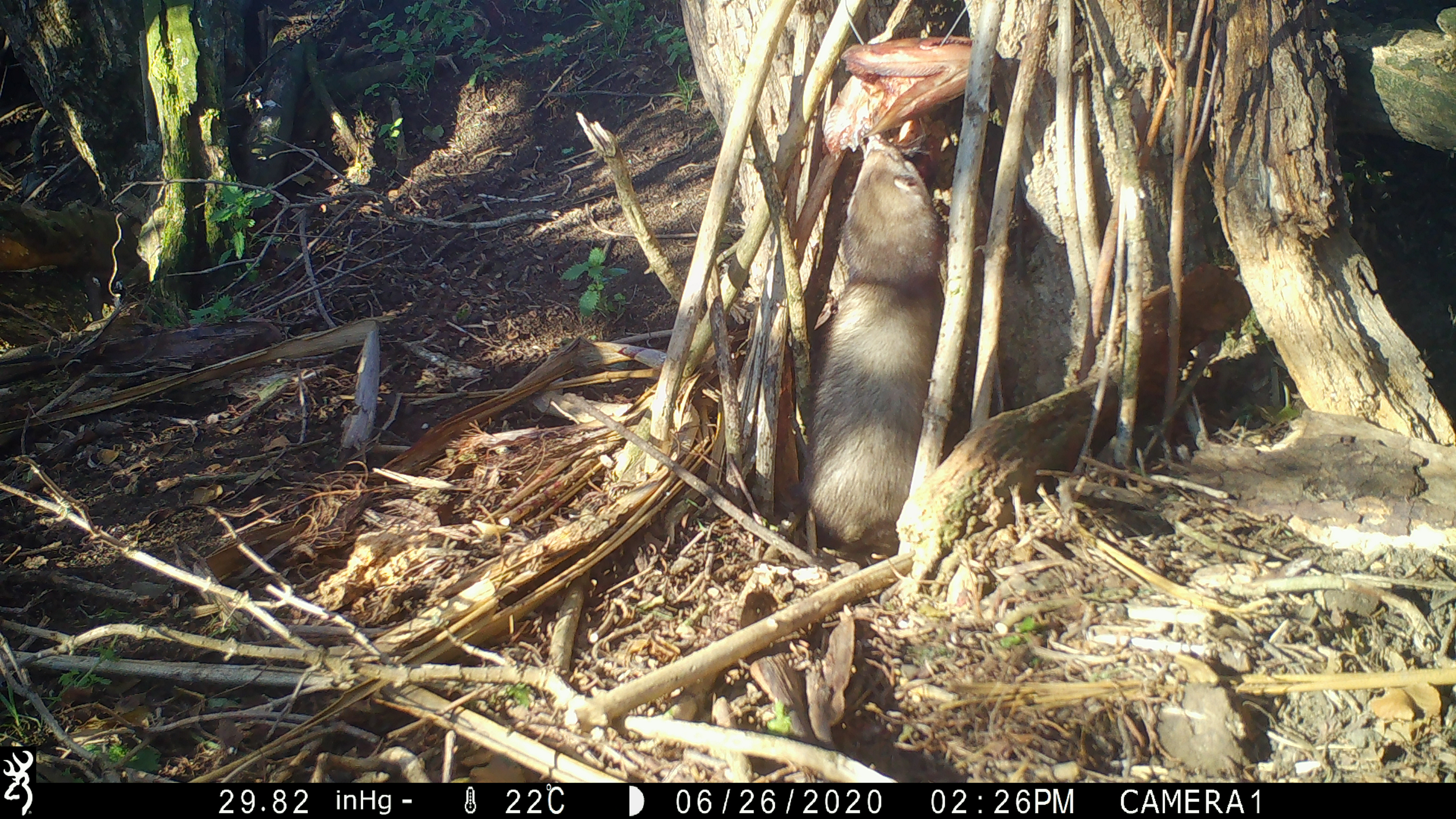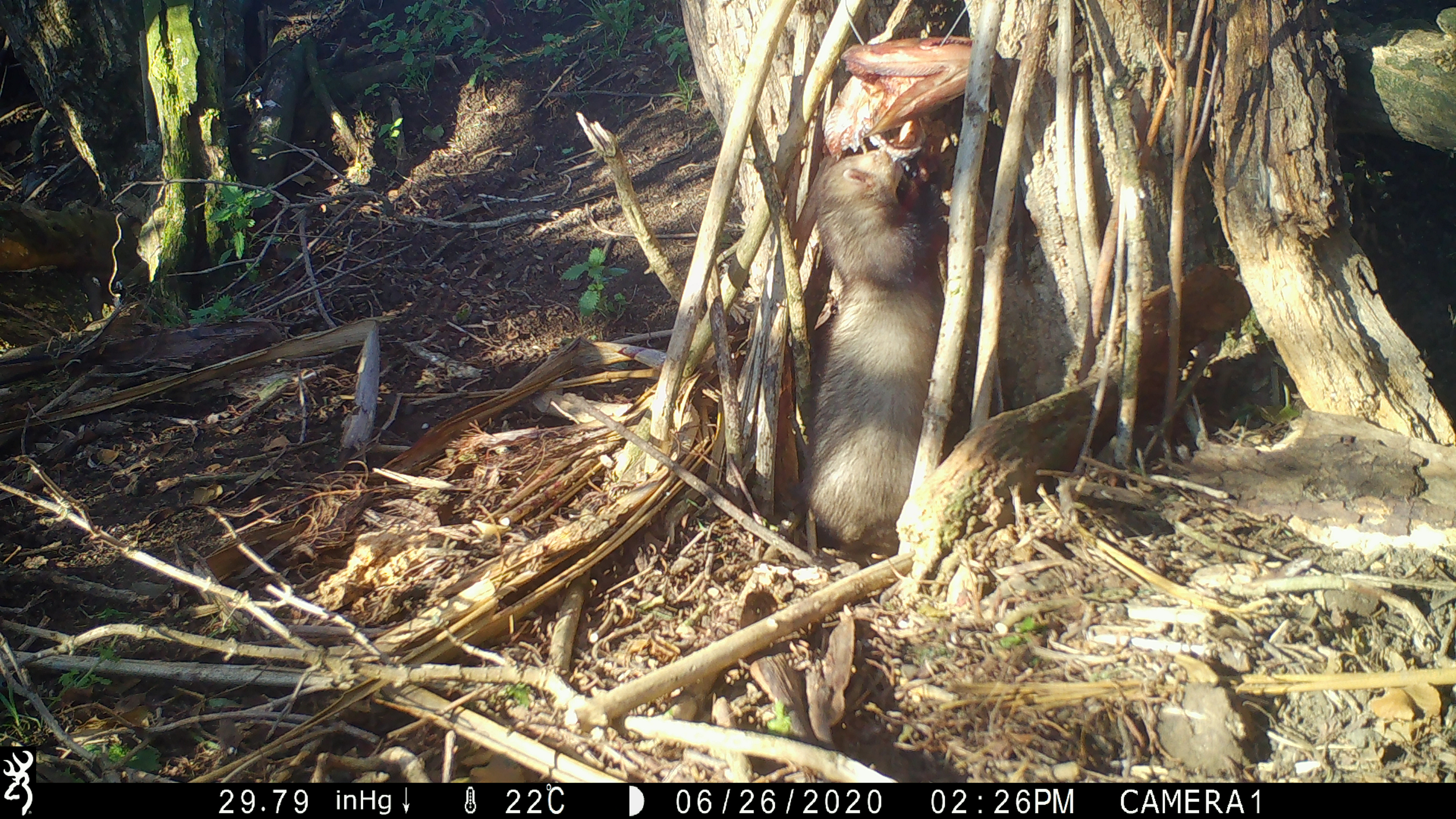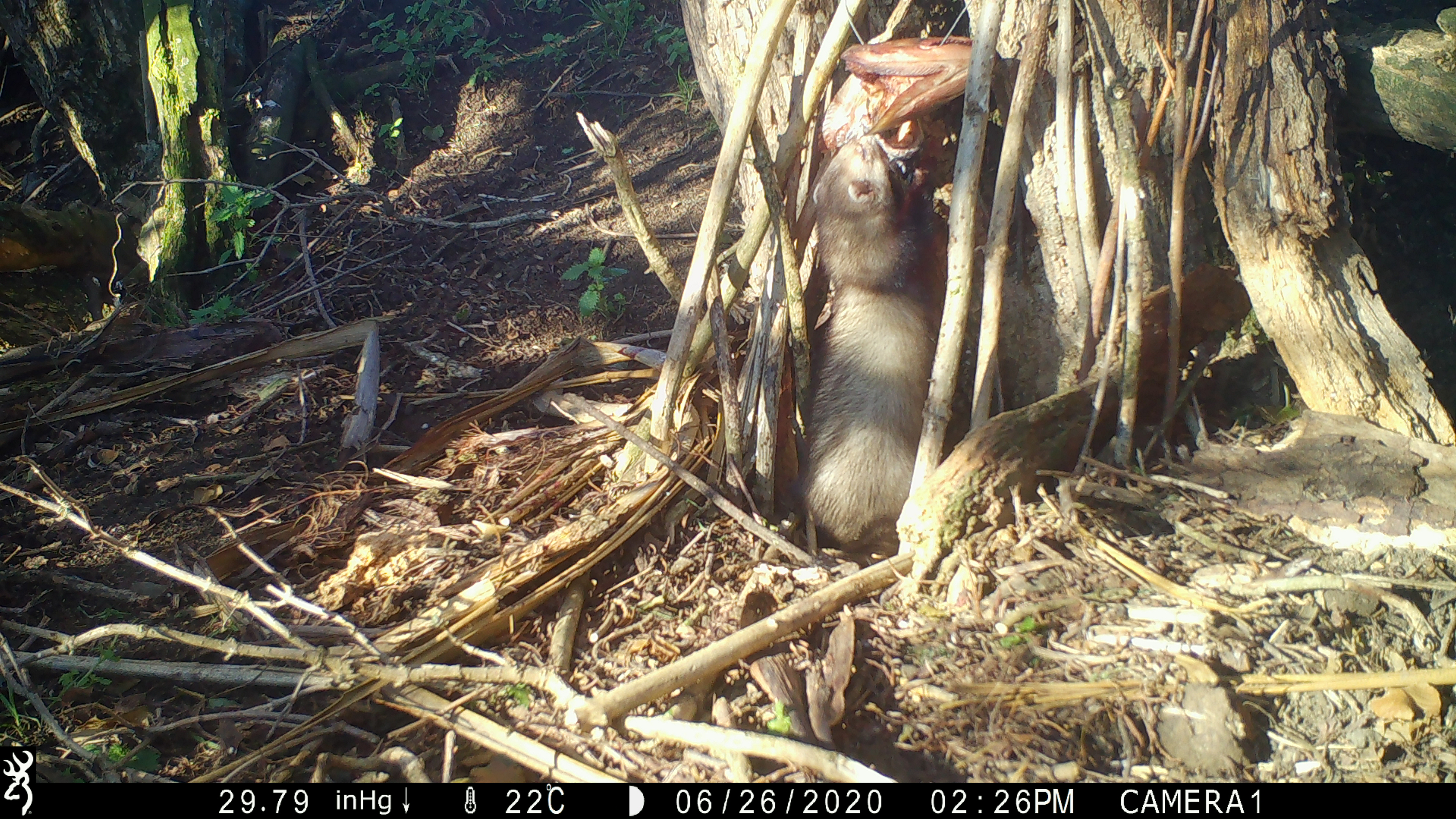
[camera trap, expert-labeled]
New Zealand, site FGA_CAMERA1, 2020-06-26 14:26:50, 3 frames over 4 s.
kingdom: Animalia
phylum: Chordata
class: Mammalia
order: Carnivora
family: Mustelidae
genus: Mustela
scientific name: Mustela furo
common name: ferret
Ferret (Mustela furo).